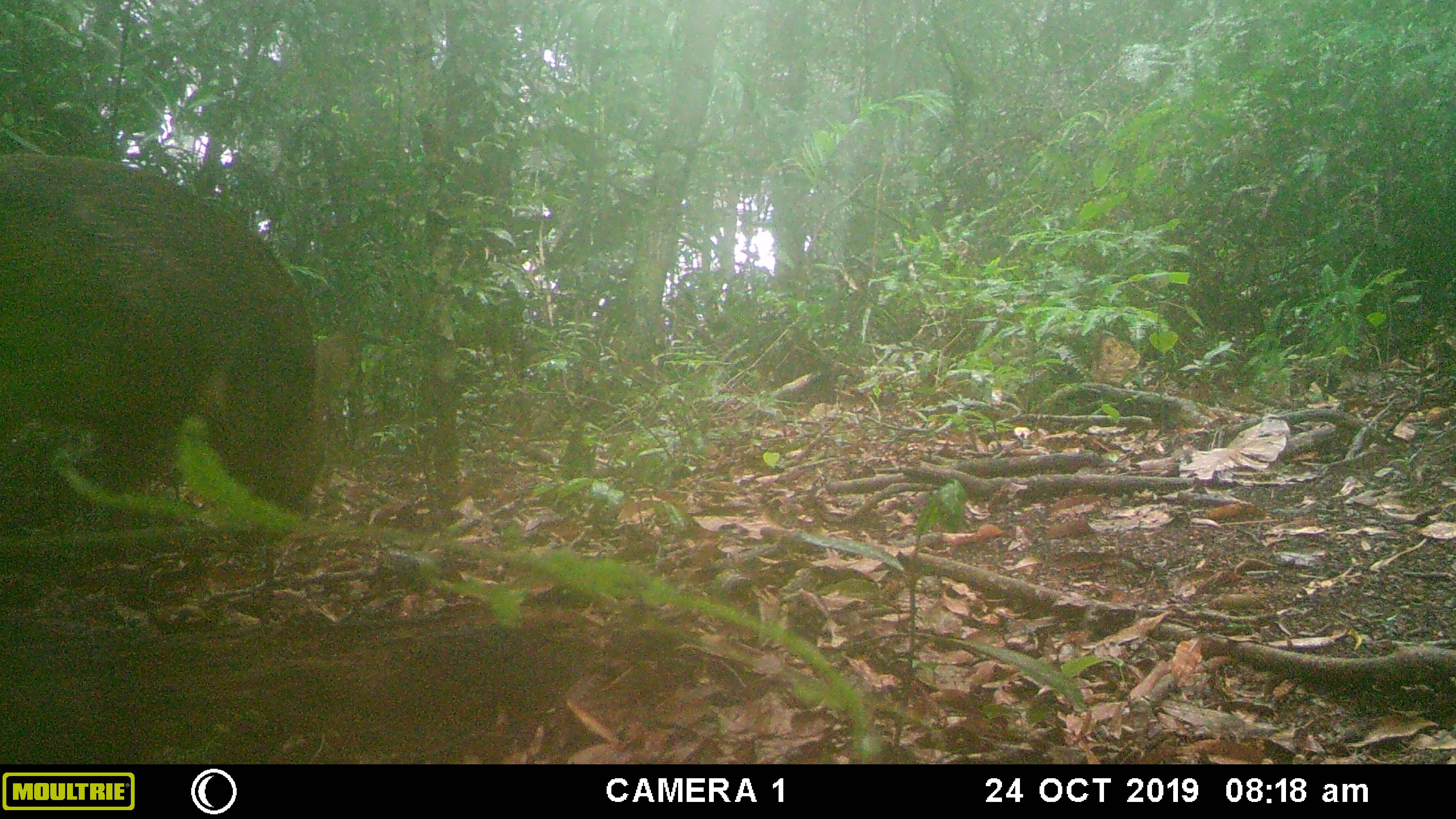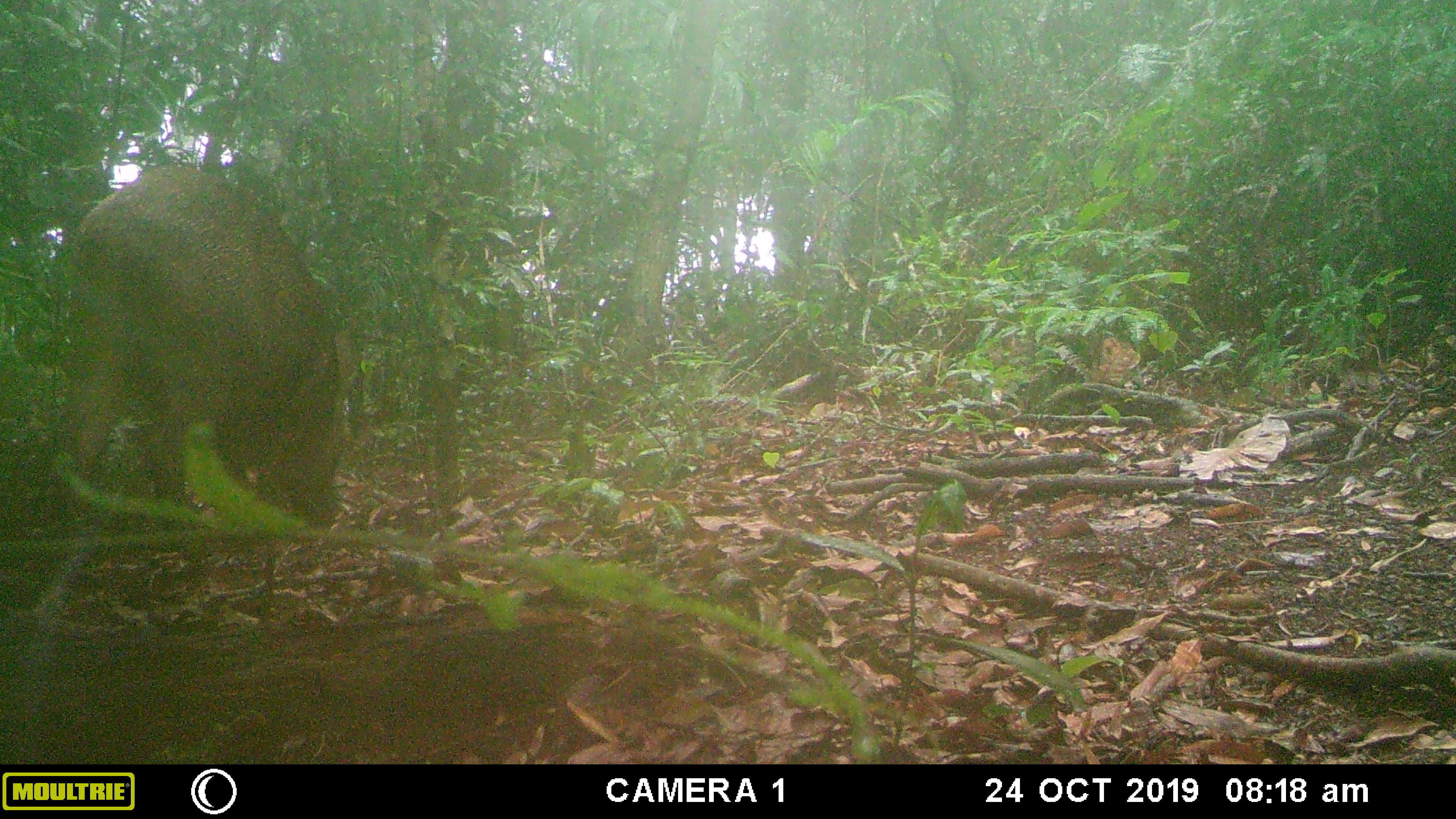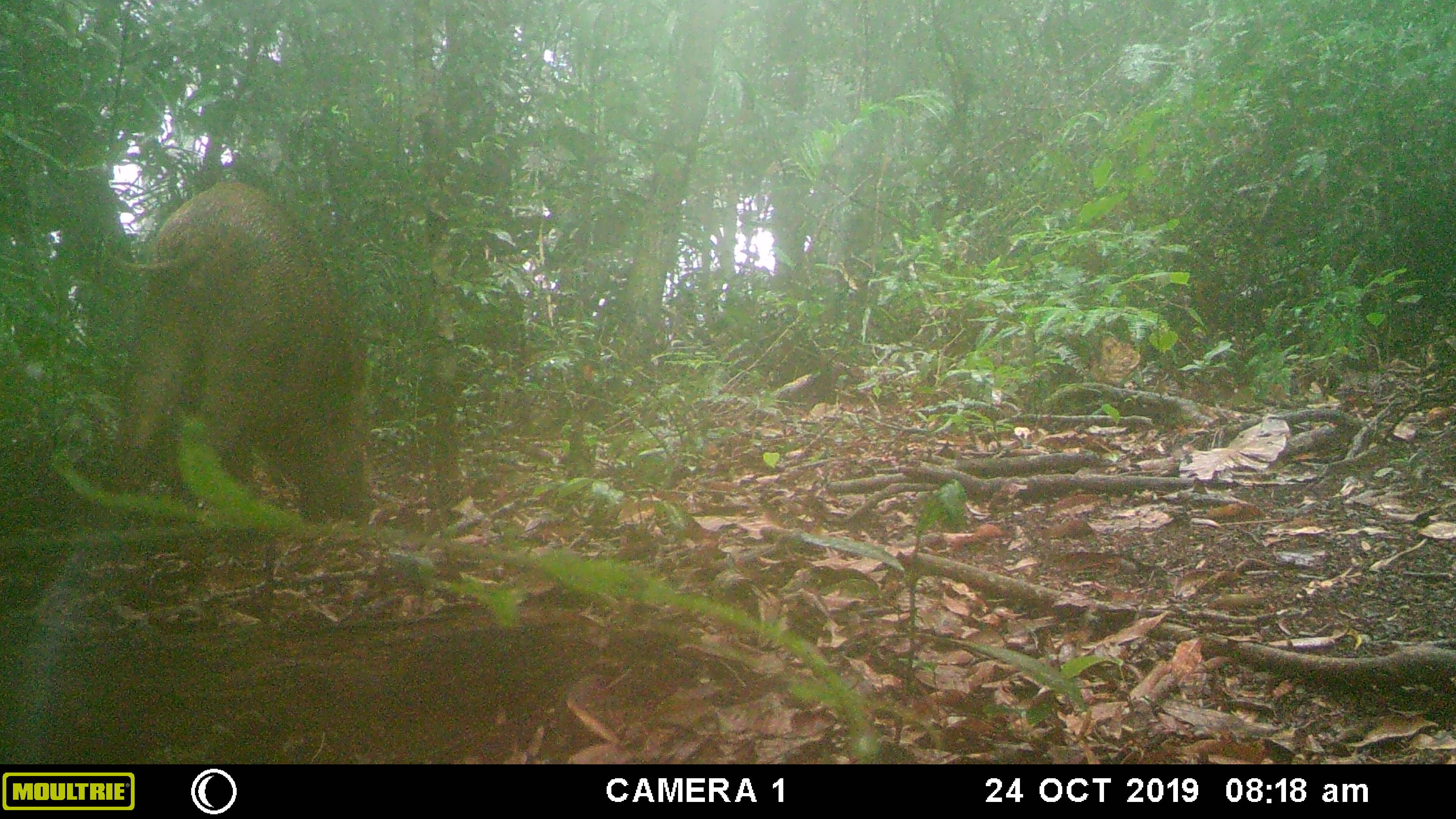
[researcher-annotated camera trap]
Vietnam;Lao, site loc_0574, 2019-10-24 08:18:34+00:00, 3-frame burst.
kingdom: Animalia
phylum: Chordata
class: Mammalia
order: Artiodactyla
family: Suidae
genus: Sus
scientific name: Sus scrofa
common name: eurasian wild pig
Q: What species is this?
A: Eurasian wild pig (Sus scrofa).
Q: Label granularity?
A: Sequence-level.